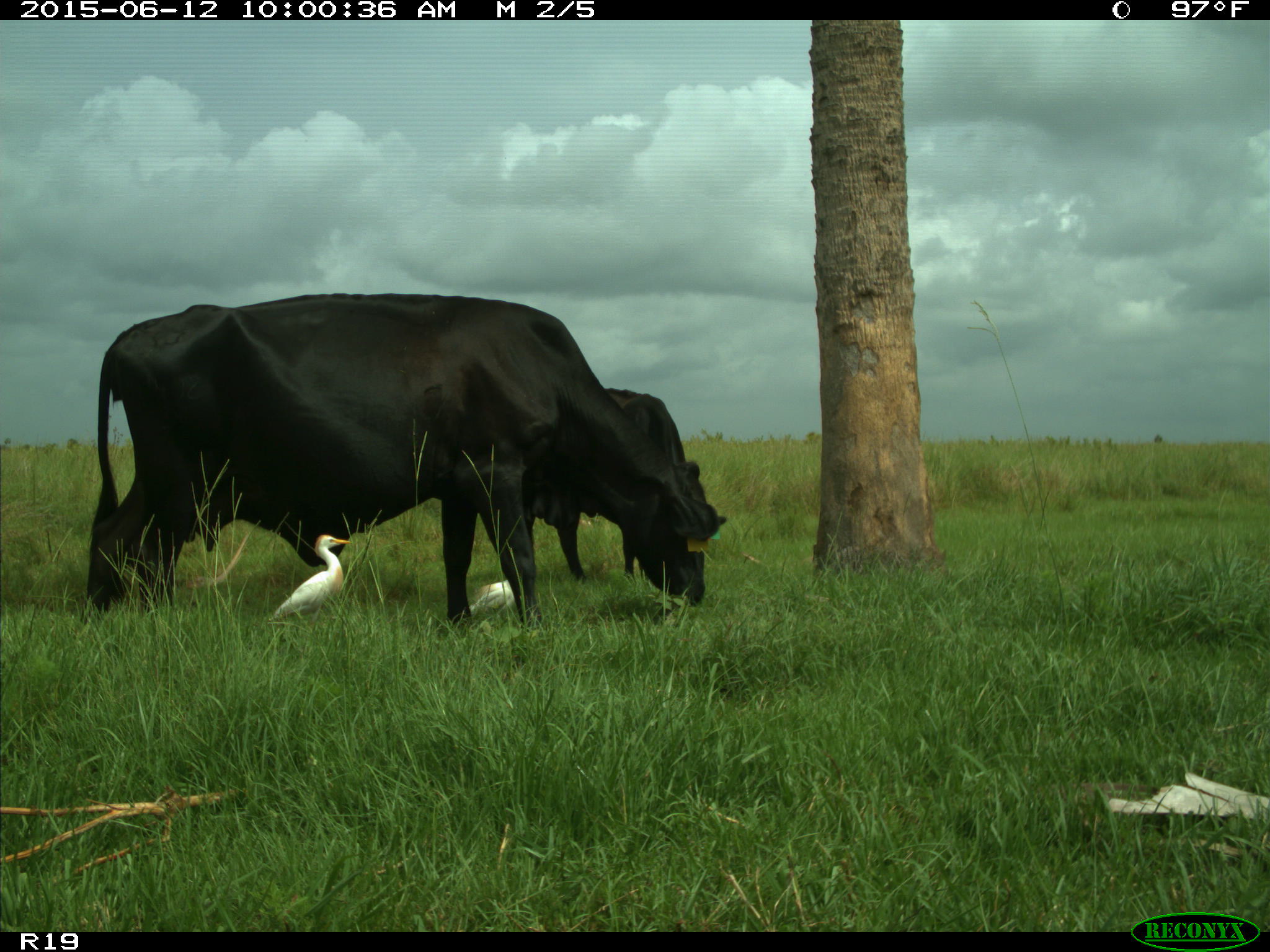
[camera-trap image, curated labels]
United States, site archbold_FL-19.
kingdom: Animalia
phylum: Chordata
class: Mammalia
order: Artiodactyla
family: Bovidae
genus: Bos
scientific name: Bos taurus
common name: domestic cow